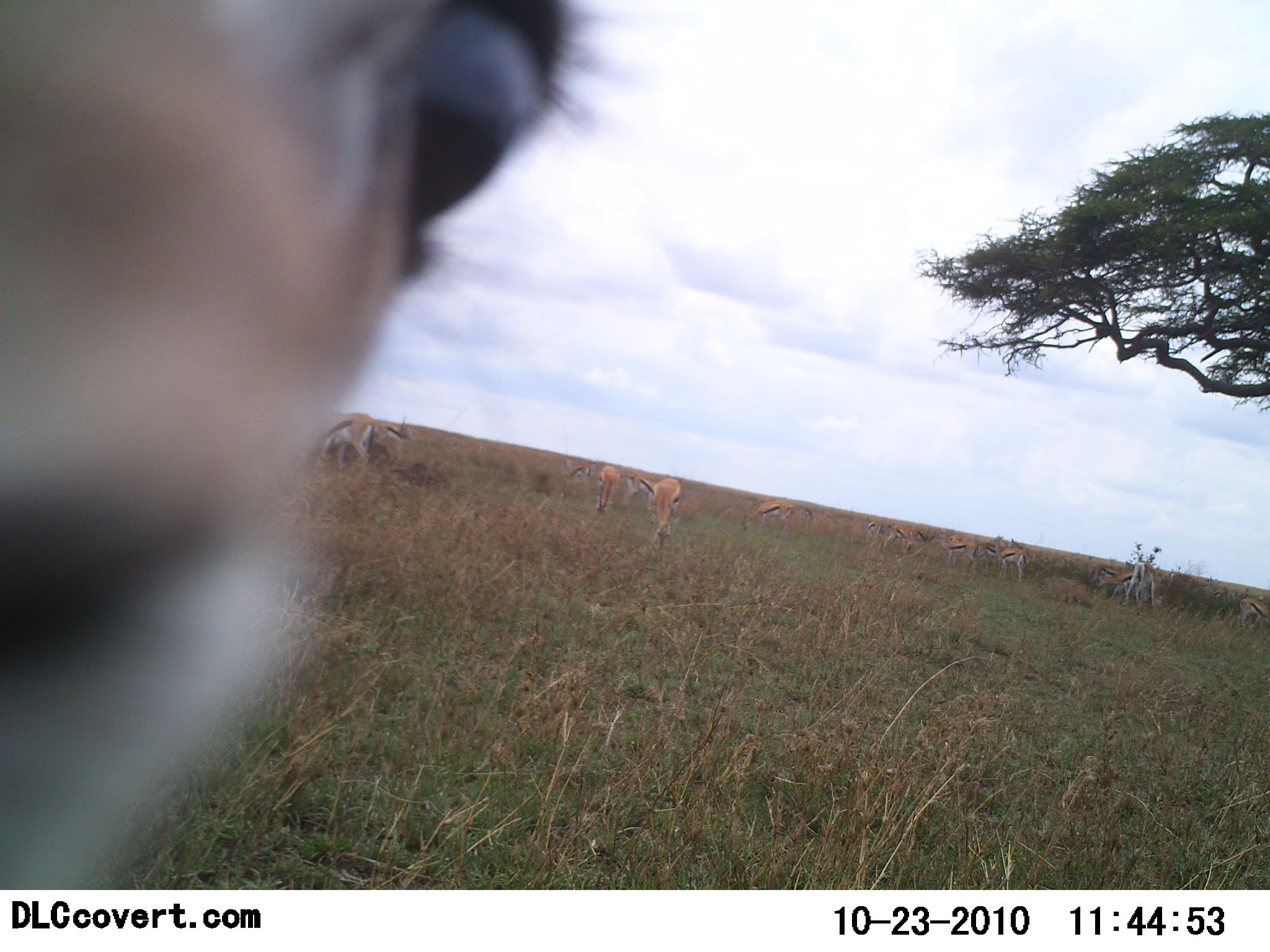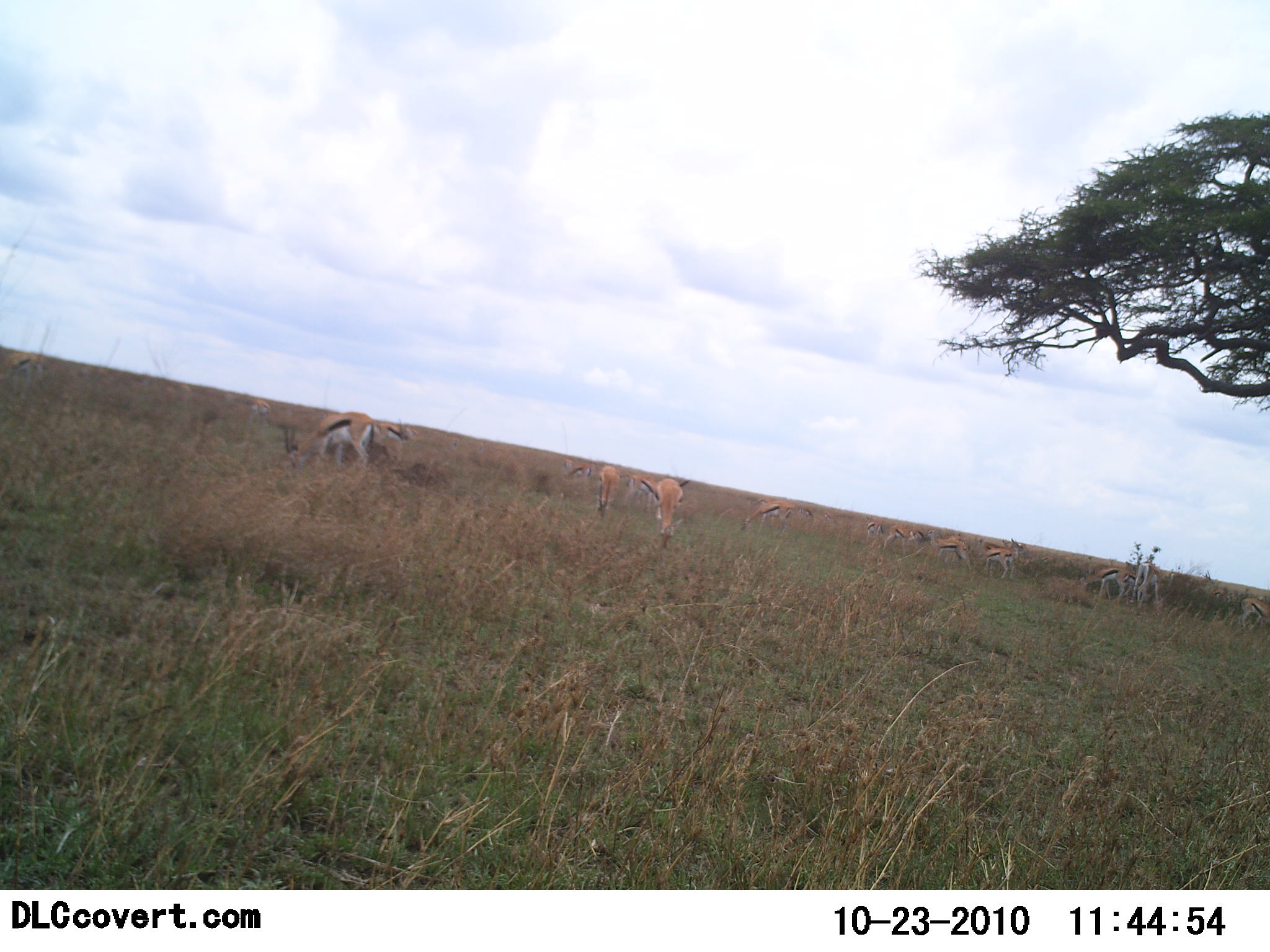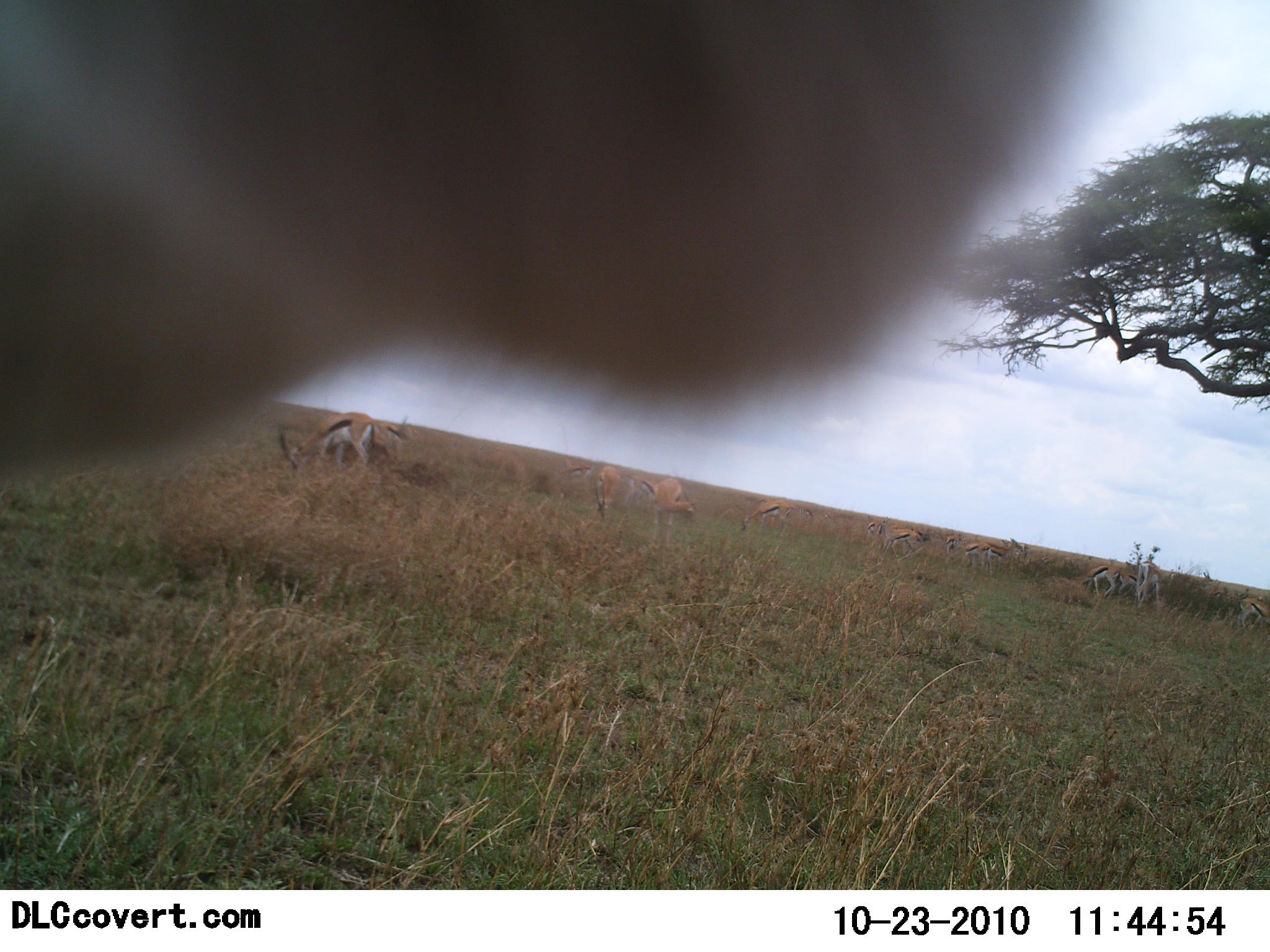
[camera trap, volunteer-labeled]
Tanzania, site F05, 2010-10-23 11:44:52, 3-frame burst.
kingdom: Animalia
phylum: Chordata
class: Mammalia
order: Artiodactyla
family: Bovidae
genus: Eudorcas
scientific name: Eudorcas thomsonii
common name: thomson's gazelle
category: gazellethomsons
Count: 11-50.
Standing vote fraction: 62%.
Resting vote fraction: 6%.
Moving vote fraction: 25%.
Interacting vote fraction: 12%.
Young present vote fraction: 0%.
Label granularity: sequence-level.